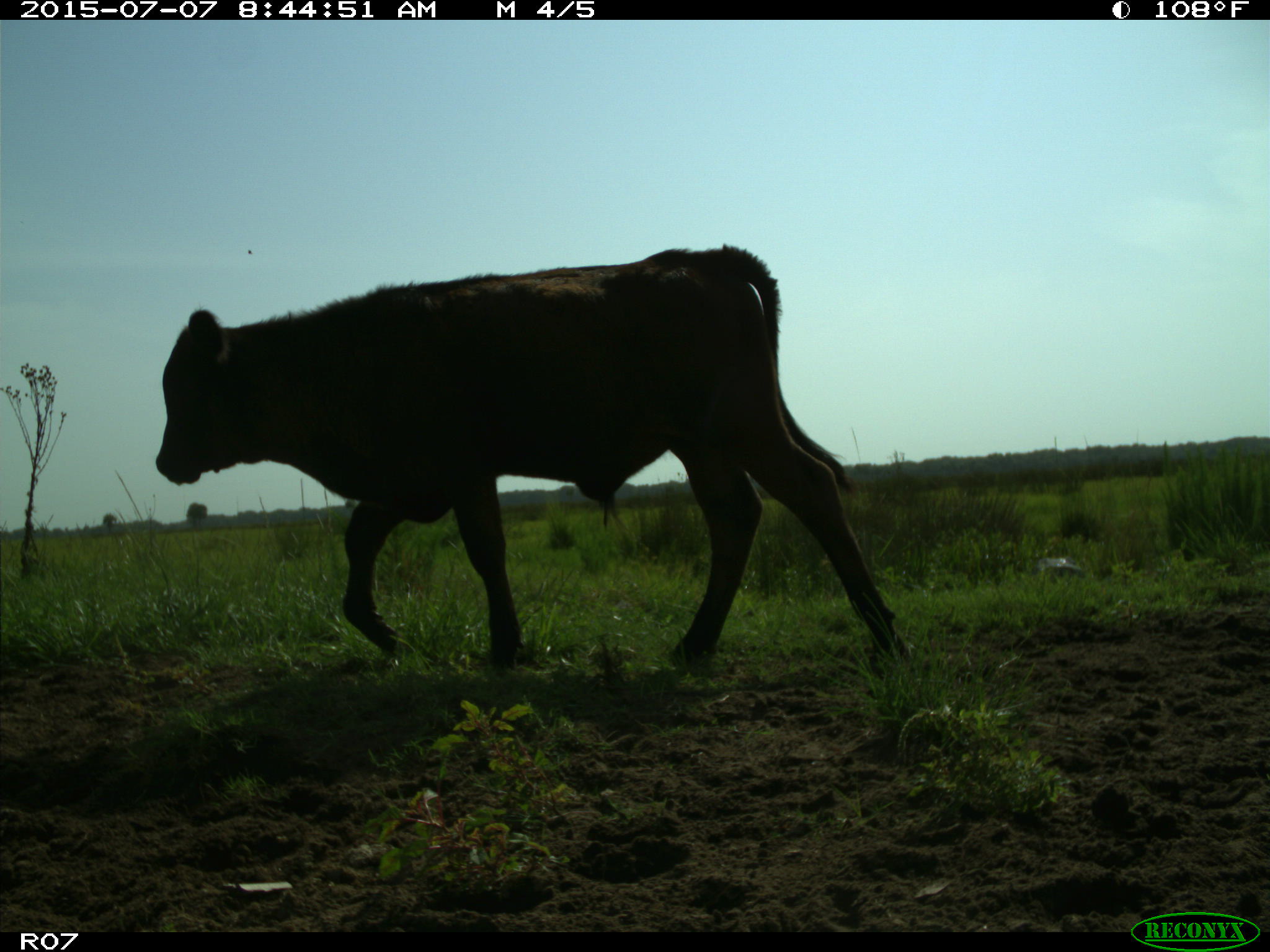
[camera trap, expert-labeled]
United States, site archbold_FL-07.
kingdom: Animalia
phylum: Chordata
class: Mammalia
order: Artiodactyla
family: Bovidae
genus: Bos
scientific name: Bos taurus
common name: domestic cow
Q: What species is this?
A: Bos taurus (domestic cow).